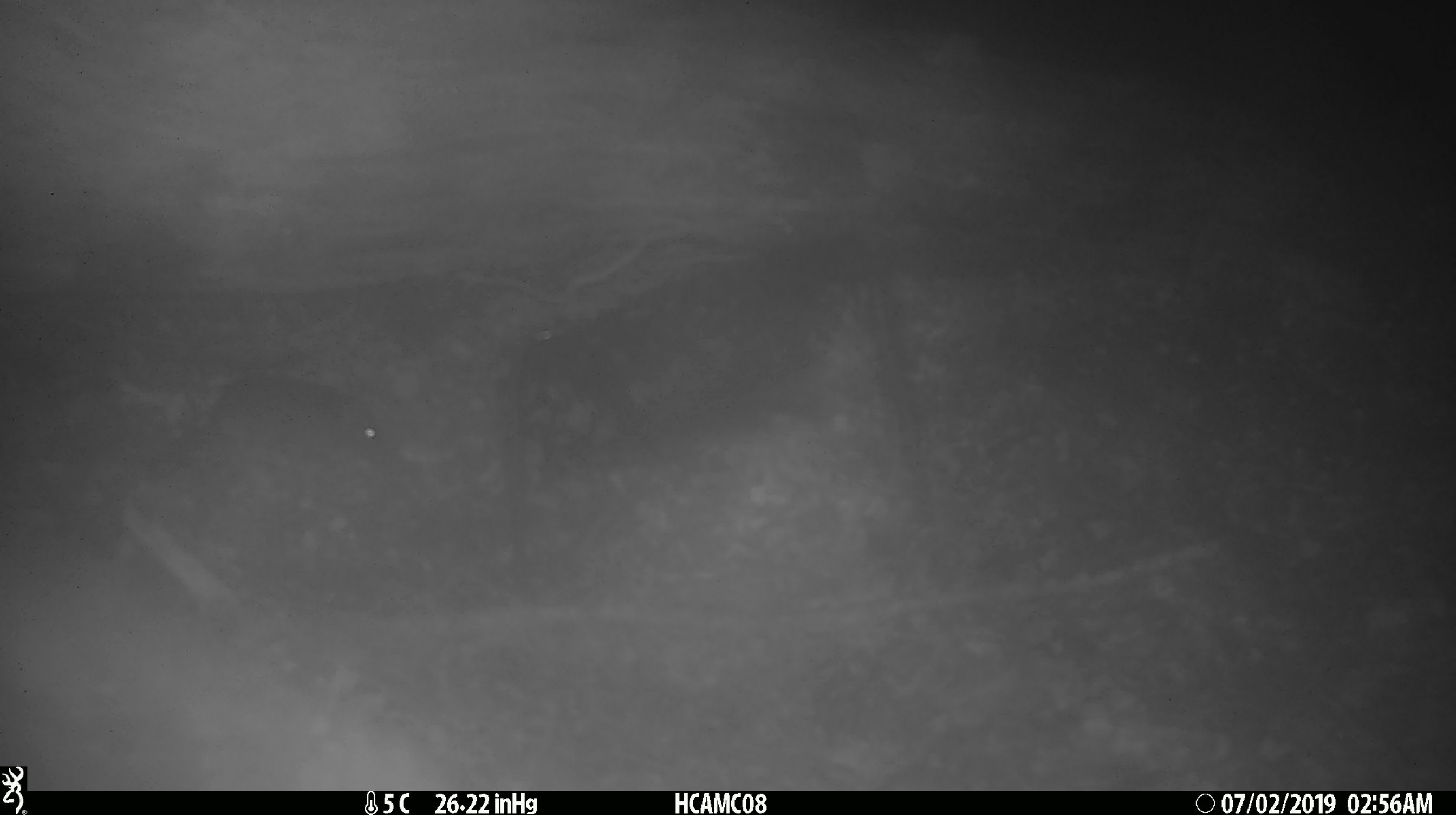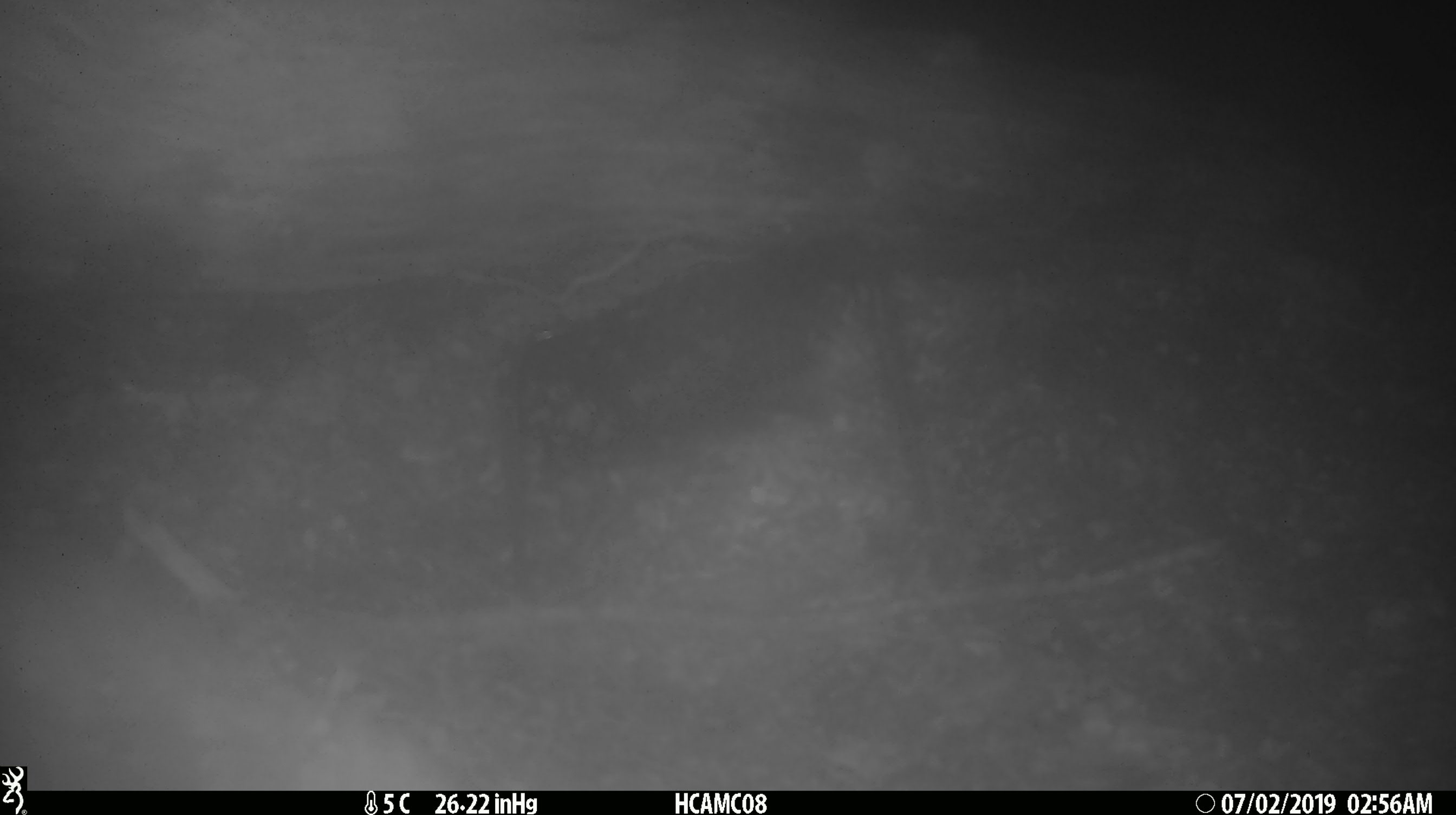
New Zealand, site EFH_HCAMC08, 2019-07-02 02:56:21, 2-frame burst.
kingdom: Animalia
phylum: Chordata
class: Mammalia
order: Rodentia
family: Muridae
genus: Mus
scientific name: Mus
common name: mouse